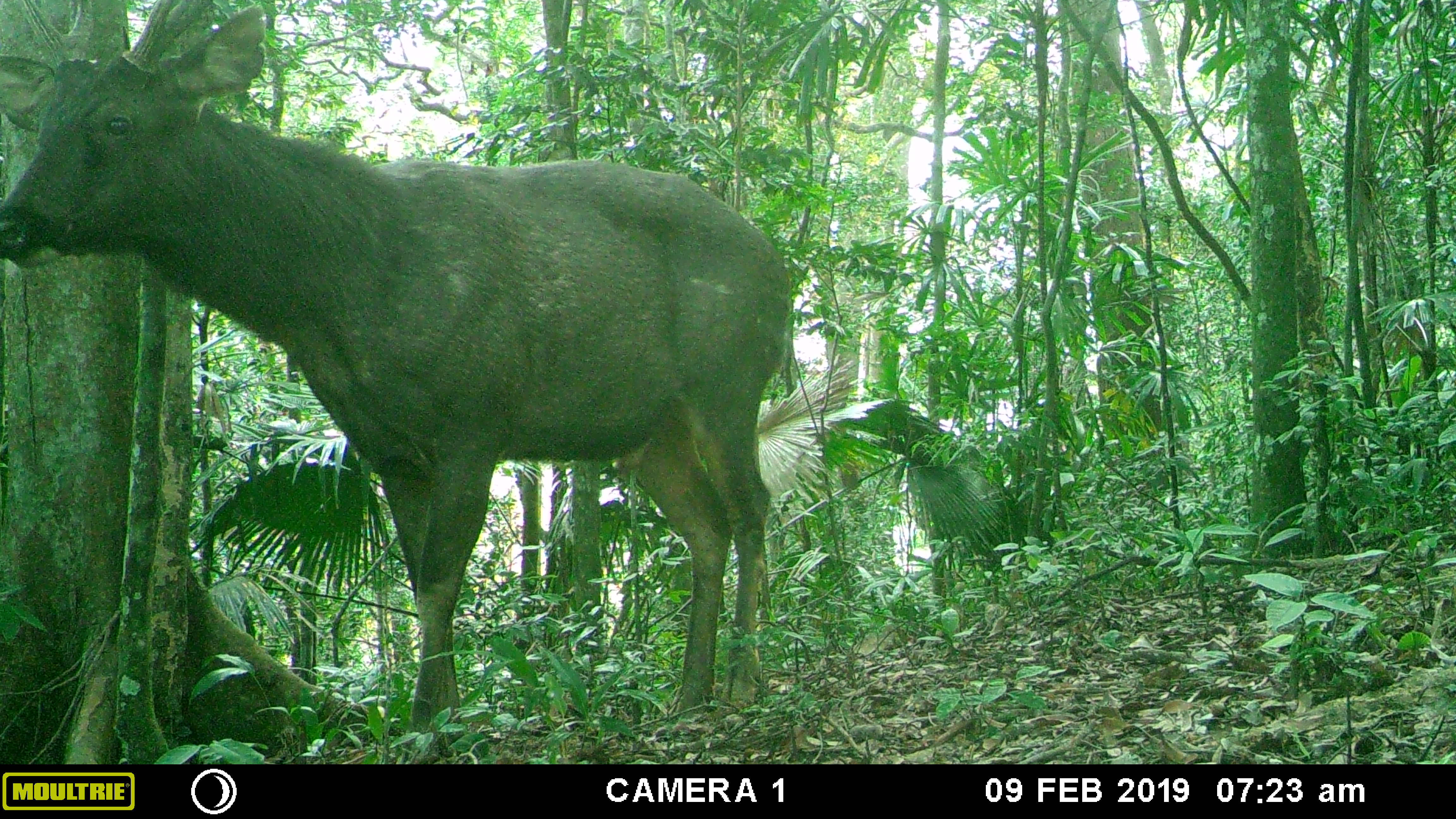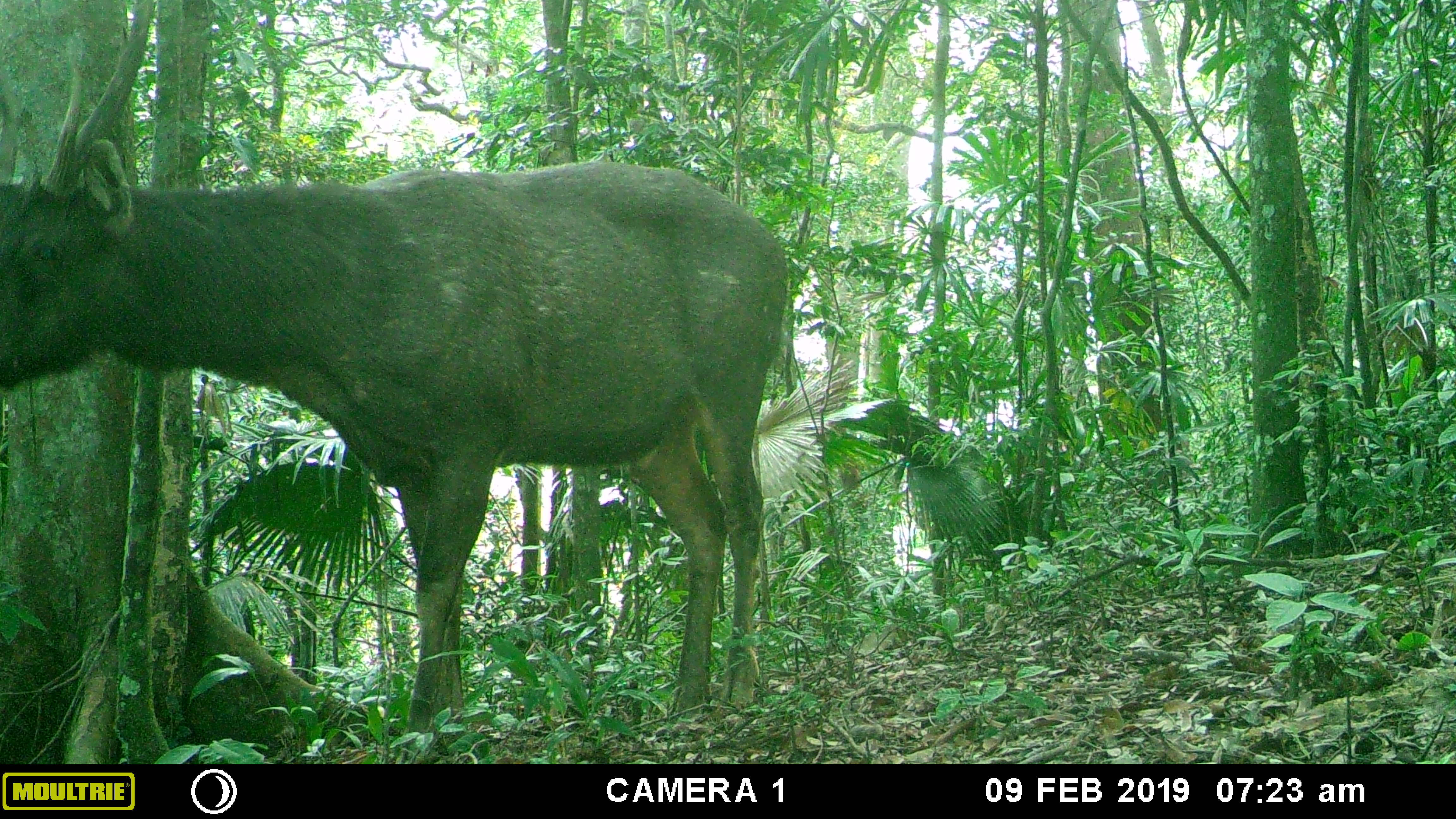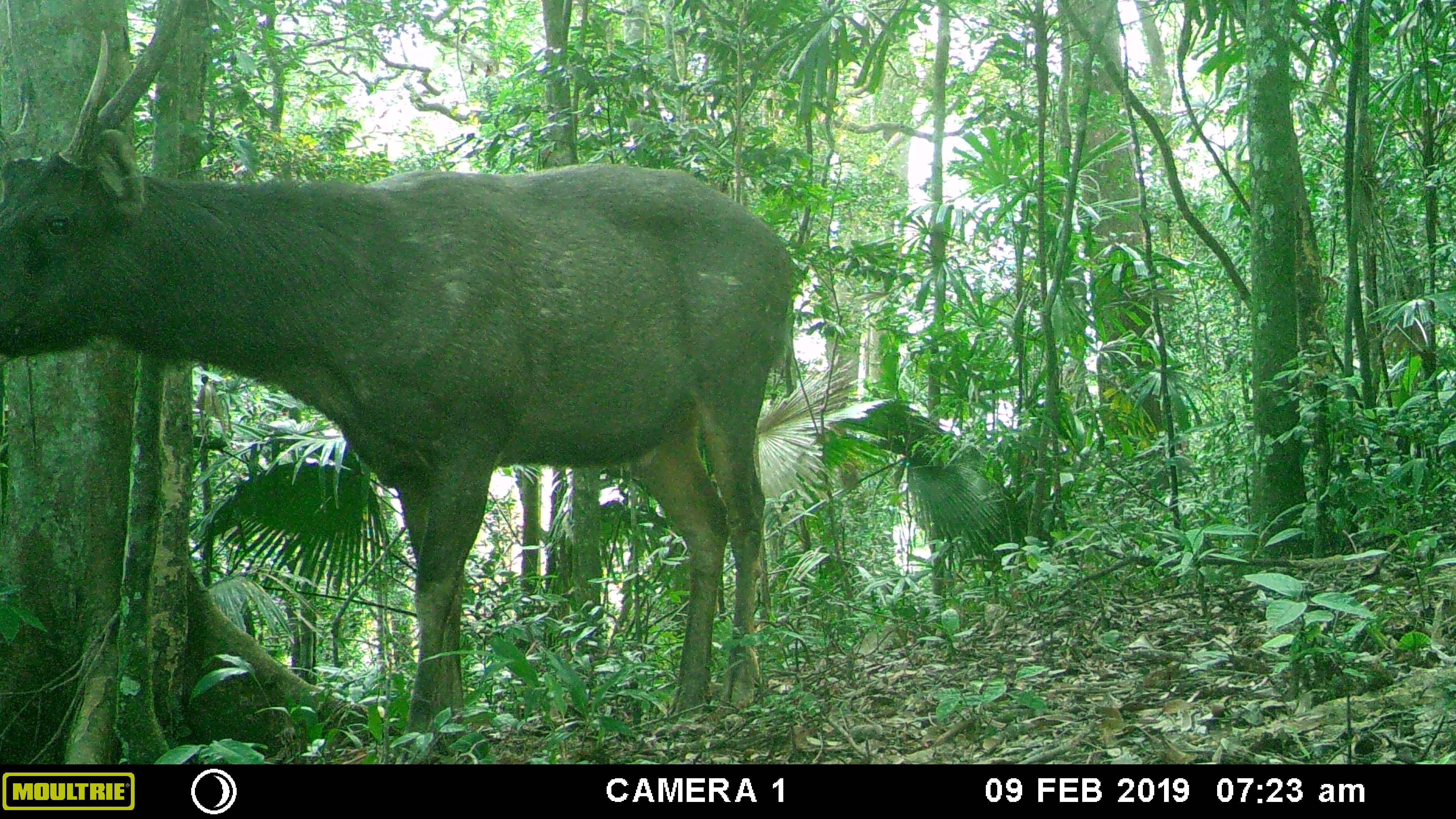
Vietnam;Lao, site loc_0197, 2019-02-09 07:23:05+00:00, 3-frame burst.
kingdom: Animalia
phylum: Chordata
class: Mammalia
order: Artiodactyla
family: Cervidae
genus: Rusa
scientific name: Rusa unicolor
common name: sambar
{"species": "sambar (Rusa unicolor)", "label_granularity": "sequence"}